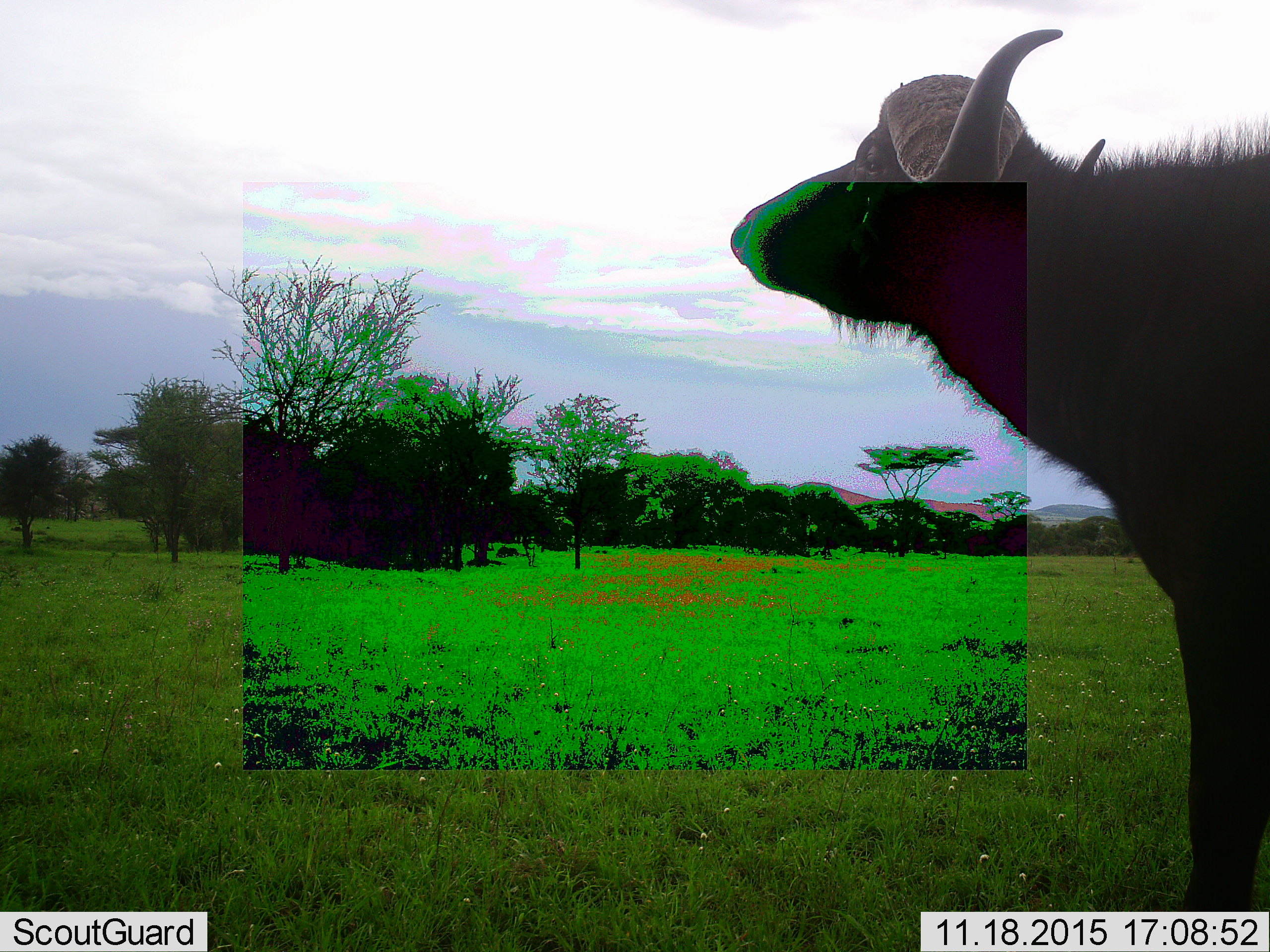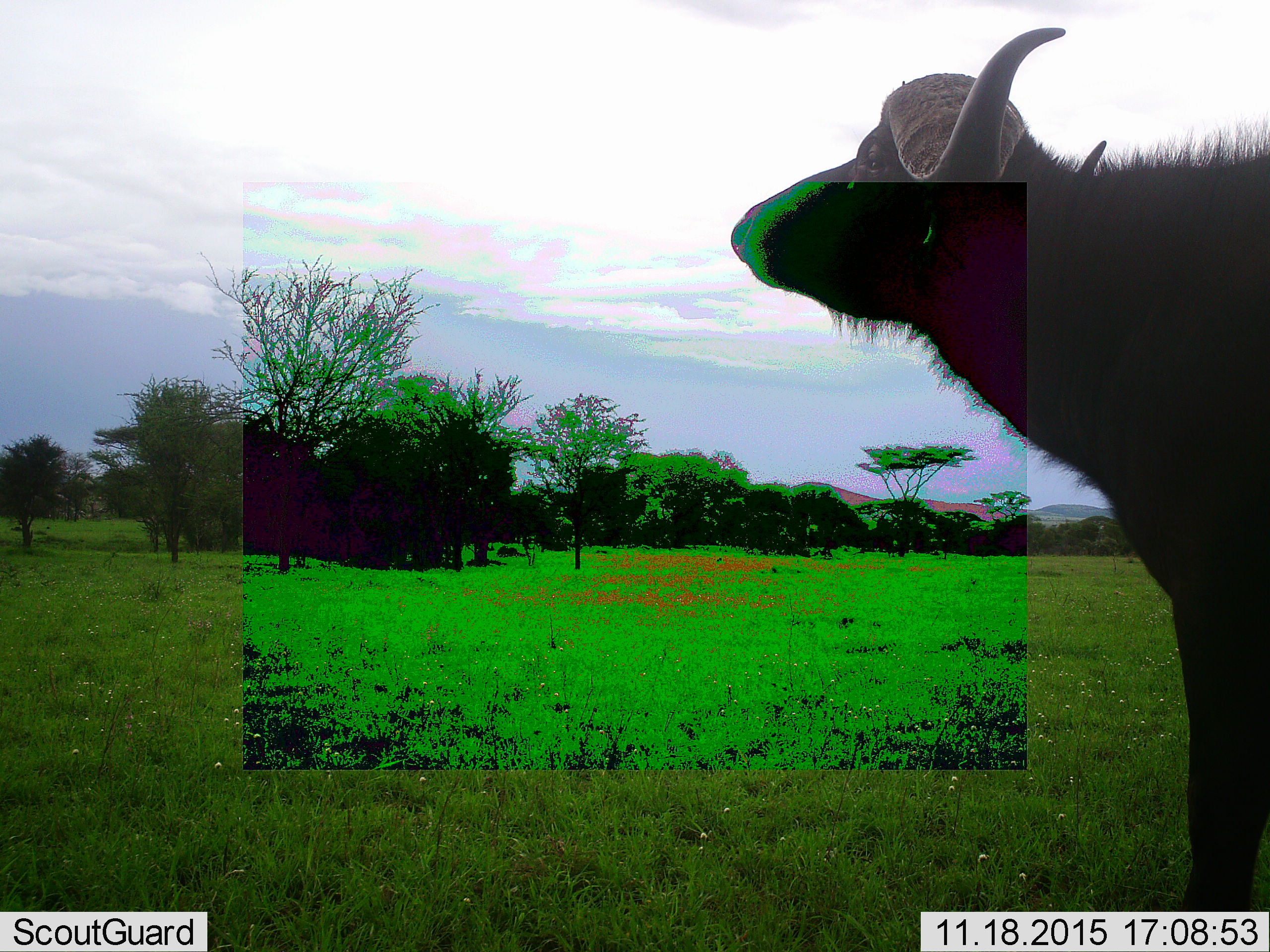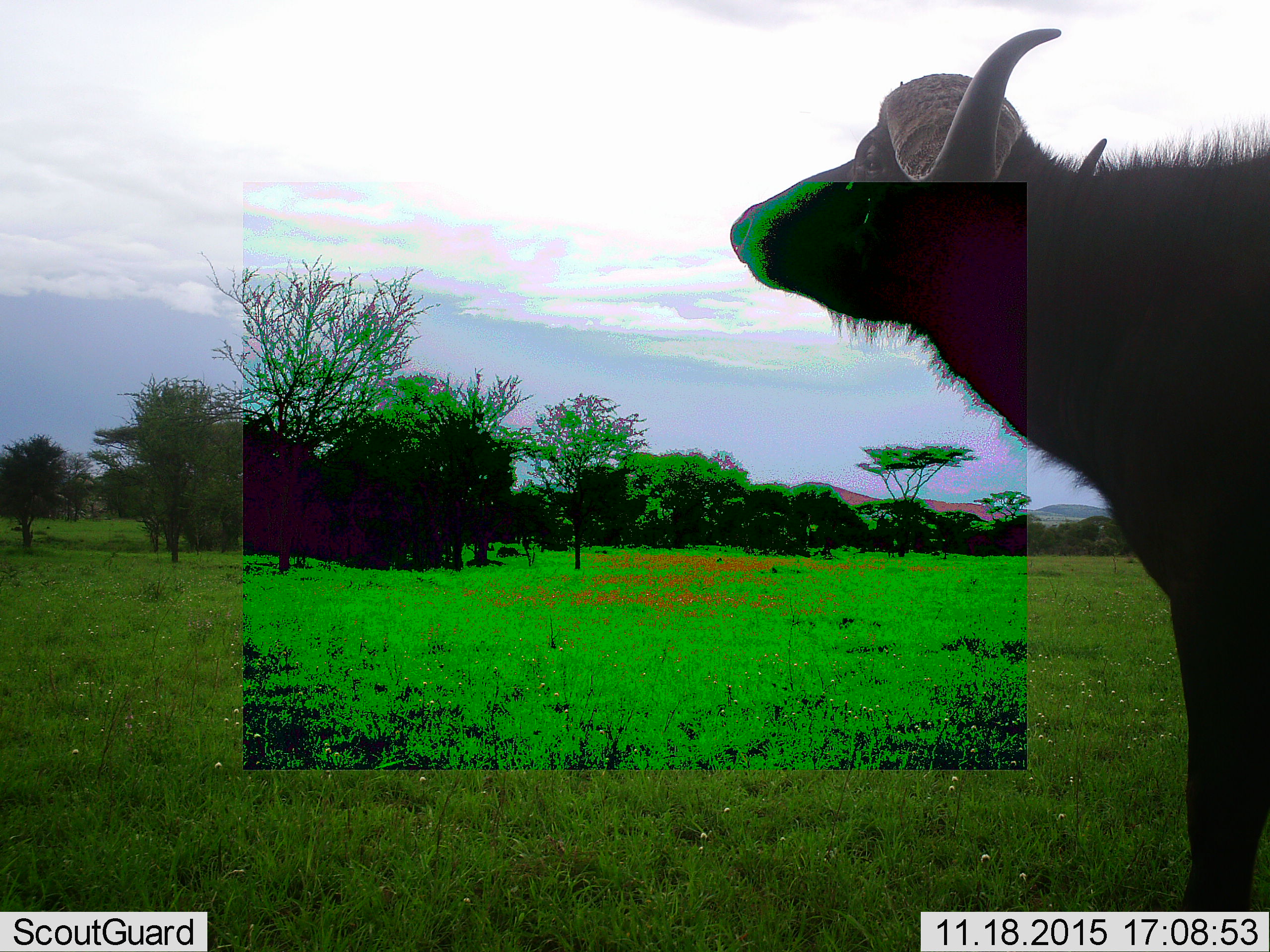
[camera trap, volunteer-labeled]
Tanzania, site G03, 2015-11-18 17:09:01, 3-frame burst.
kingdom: Animalia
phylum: Chordata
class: Mammalia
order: Artiodactyla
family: Bovidae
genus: Syncerus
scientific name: Syncerus caffer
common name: cape buffalo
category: buffalo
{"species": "buffalo (cape buffalo) (Syncerus caffer)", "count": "1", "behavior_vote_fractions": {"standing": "95%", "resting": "0%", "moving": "5%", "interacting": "0%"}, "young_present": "0%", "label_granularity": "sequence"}